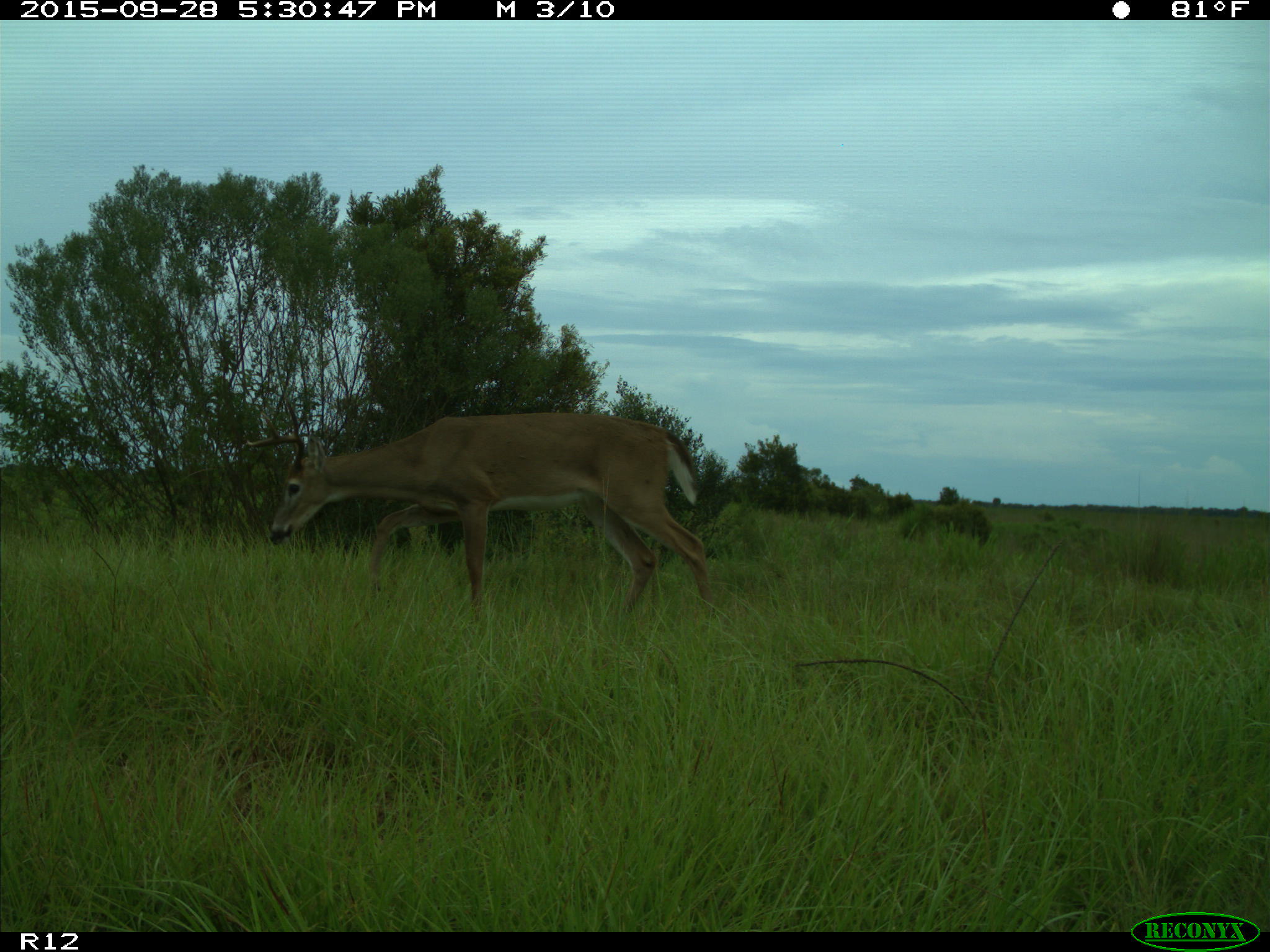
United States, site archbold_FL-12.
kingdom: Animalia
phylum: Chordata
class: Mammalia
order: Artiodactyla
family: Cervidae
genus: Odocoileus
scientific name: Odocoileus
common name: deer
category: unidentified deer